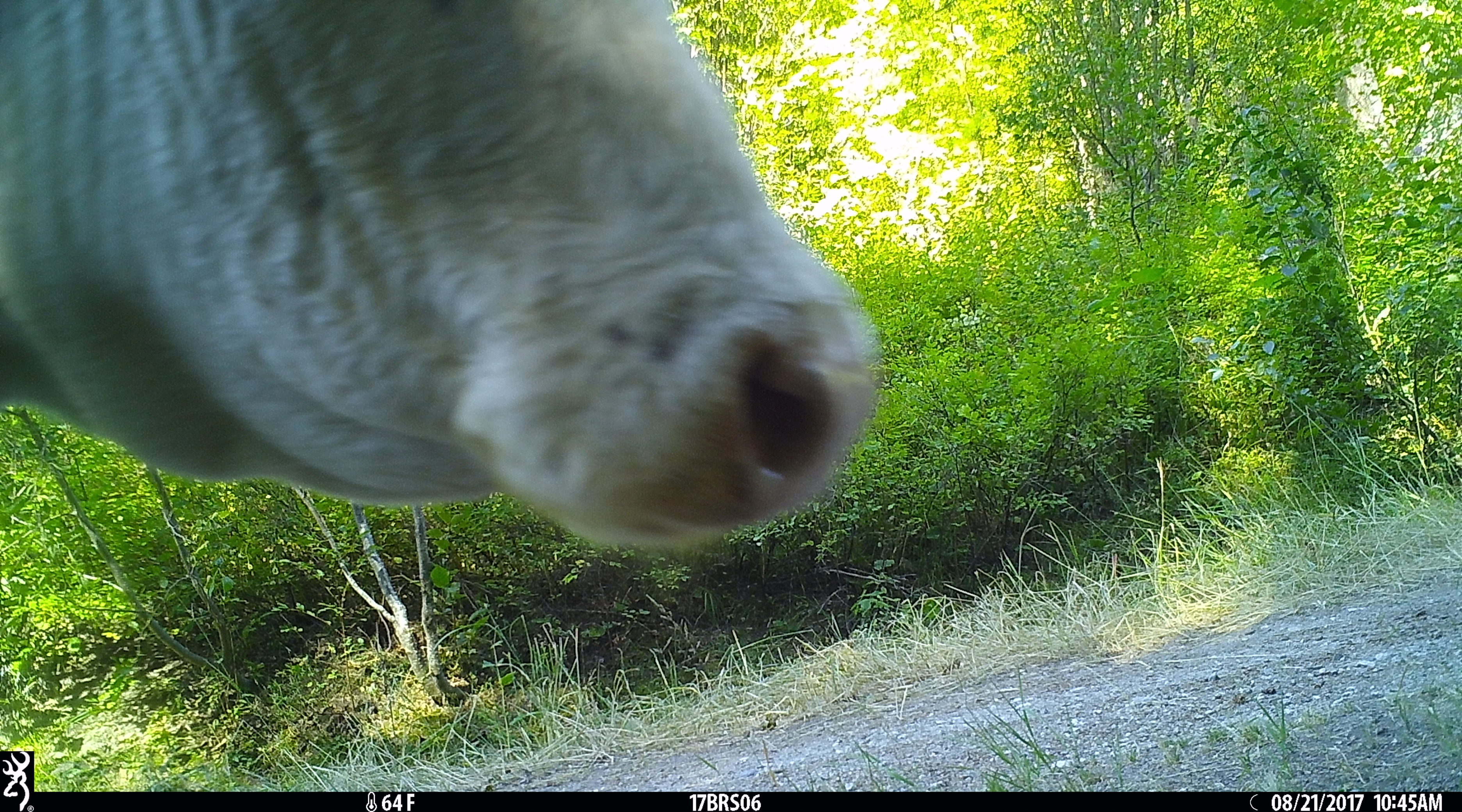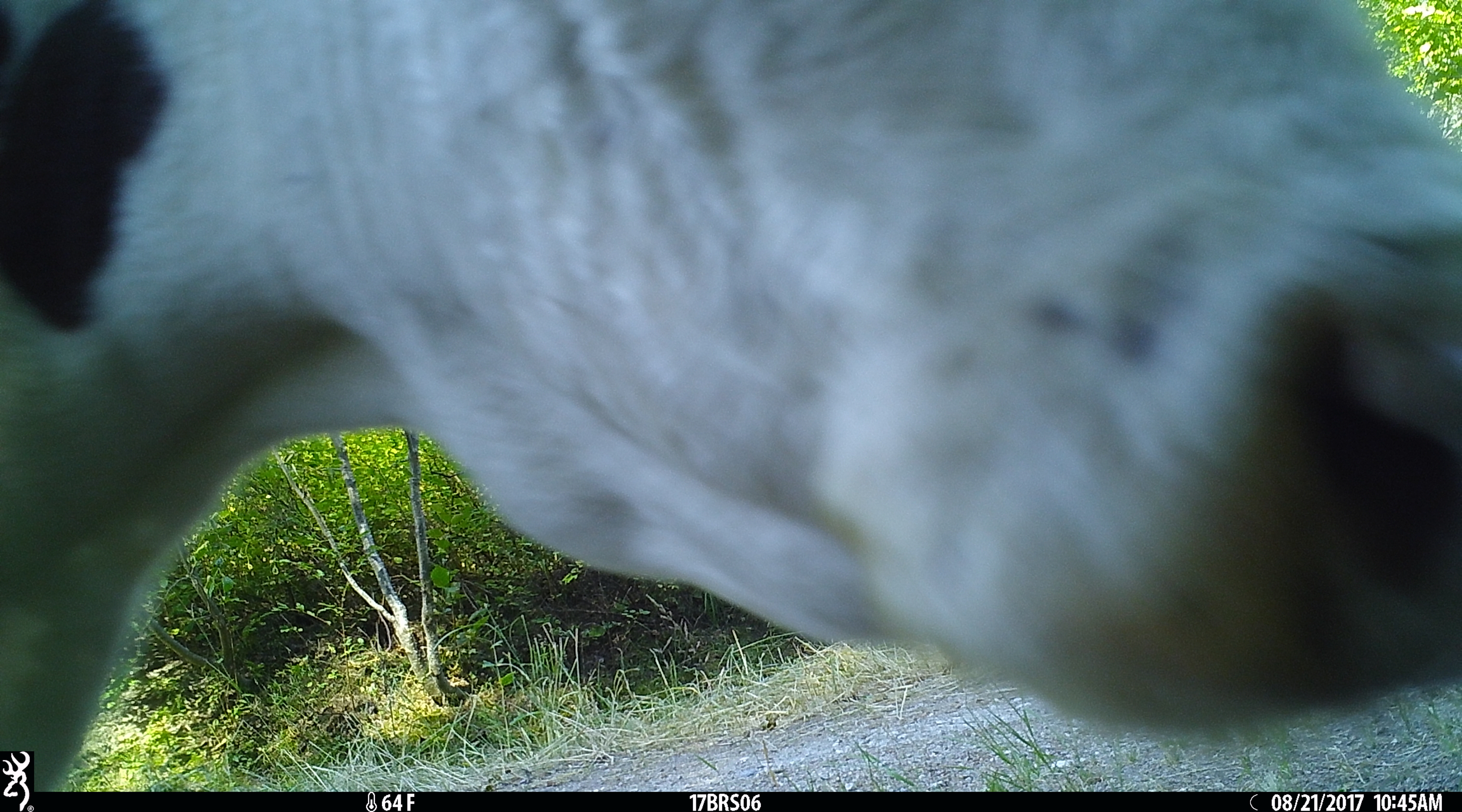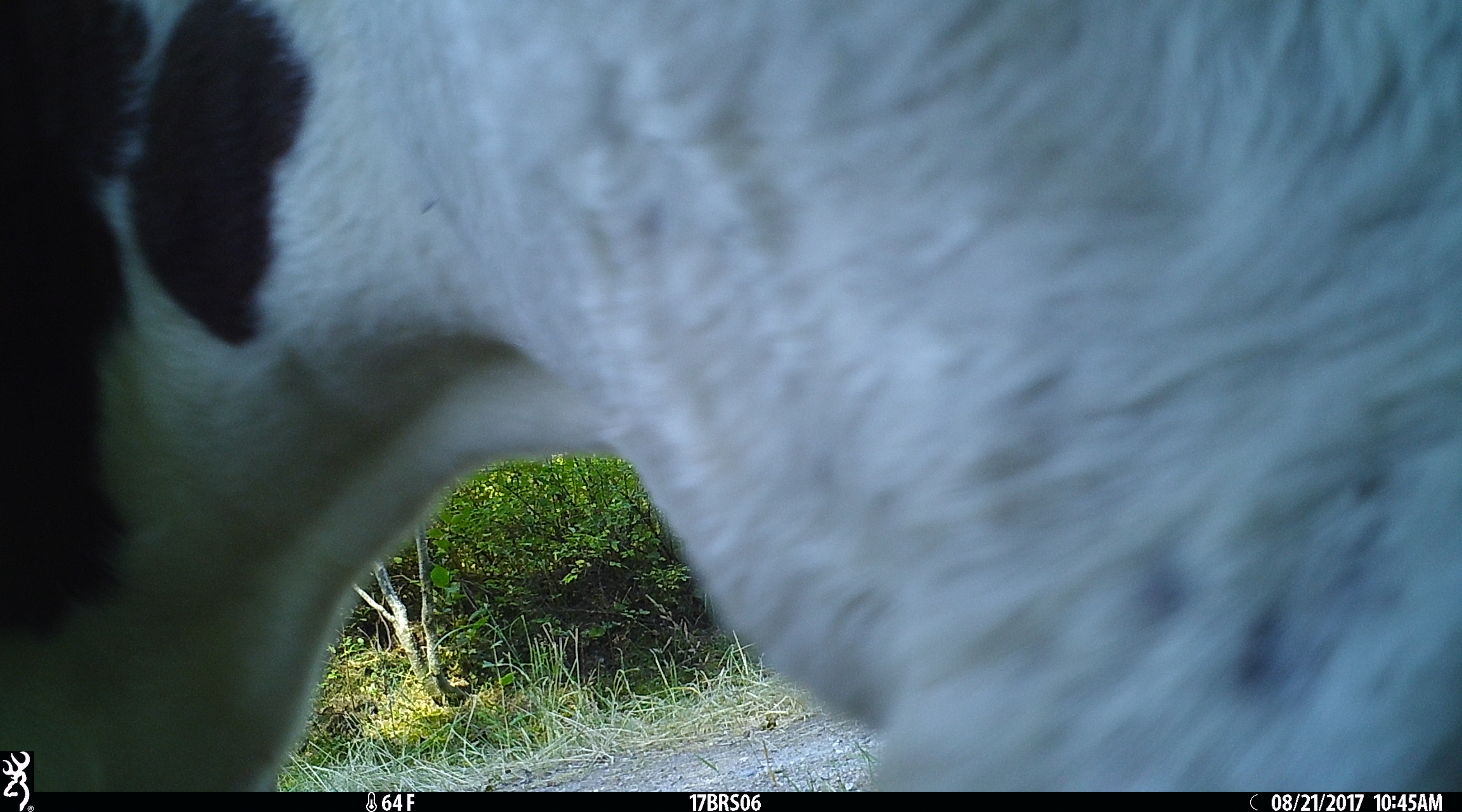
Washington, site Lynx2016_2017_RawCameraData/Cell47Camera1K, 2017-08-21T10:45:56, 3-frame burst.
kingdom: Animalia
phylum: Chordata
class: Mammalia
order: Artiodactyla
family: Bovidae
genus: Bos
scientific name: Bos taurus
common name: domestic cattle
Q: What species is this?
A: Domestic cattle (Bos taurus).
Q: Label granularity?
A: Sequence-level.